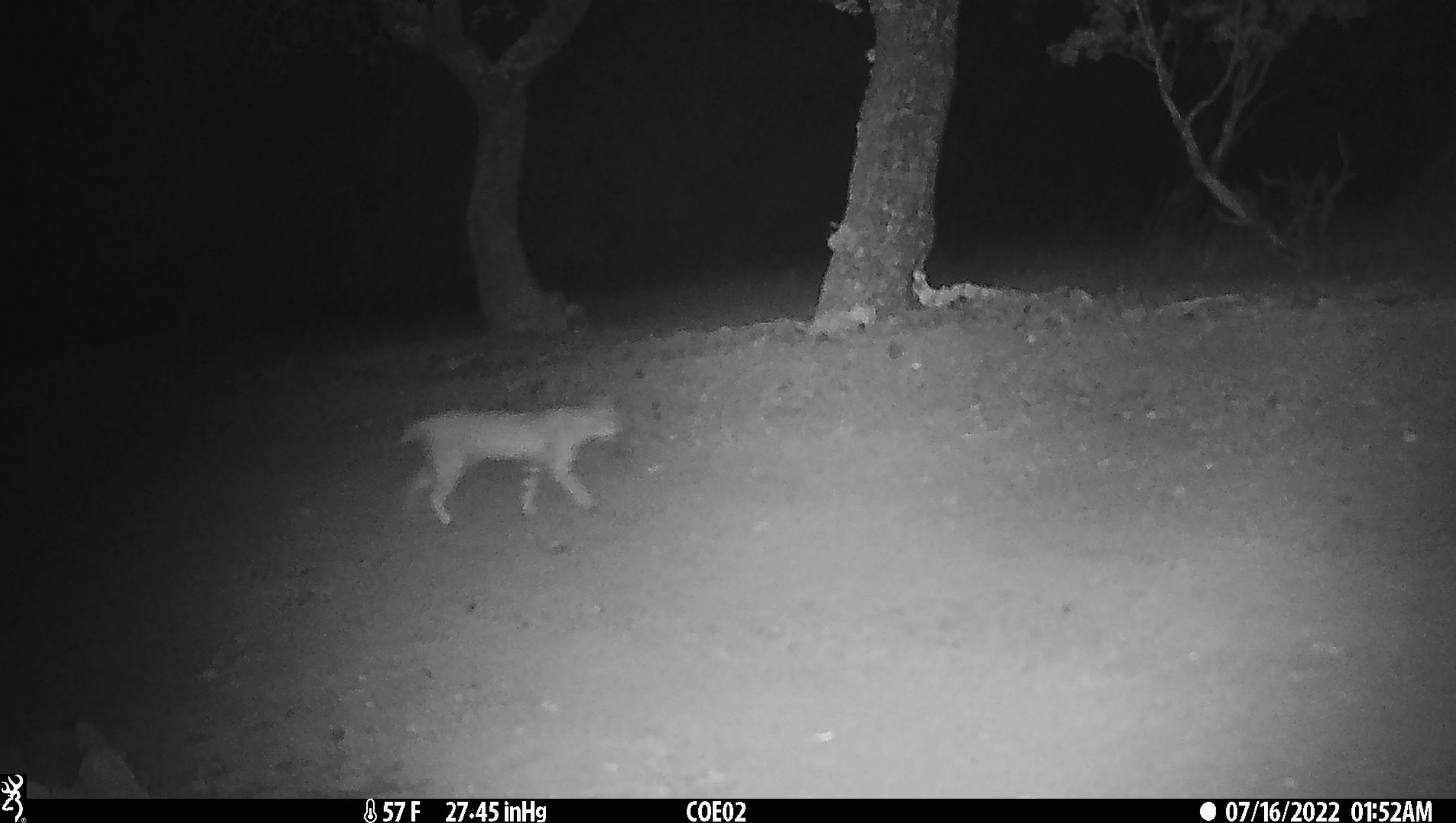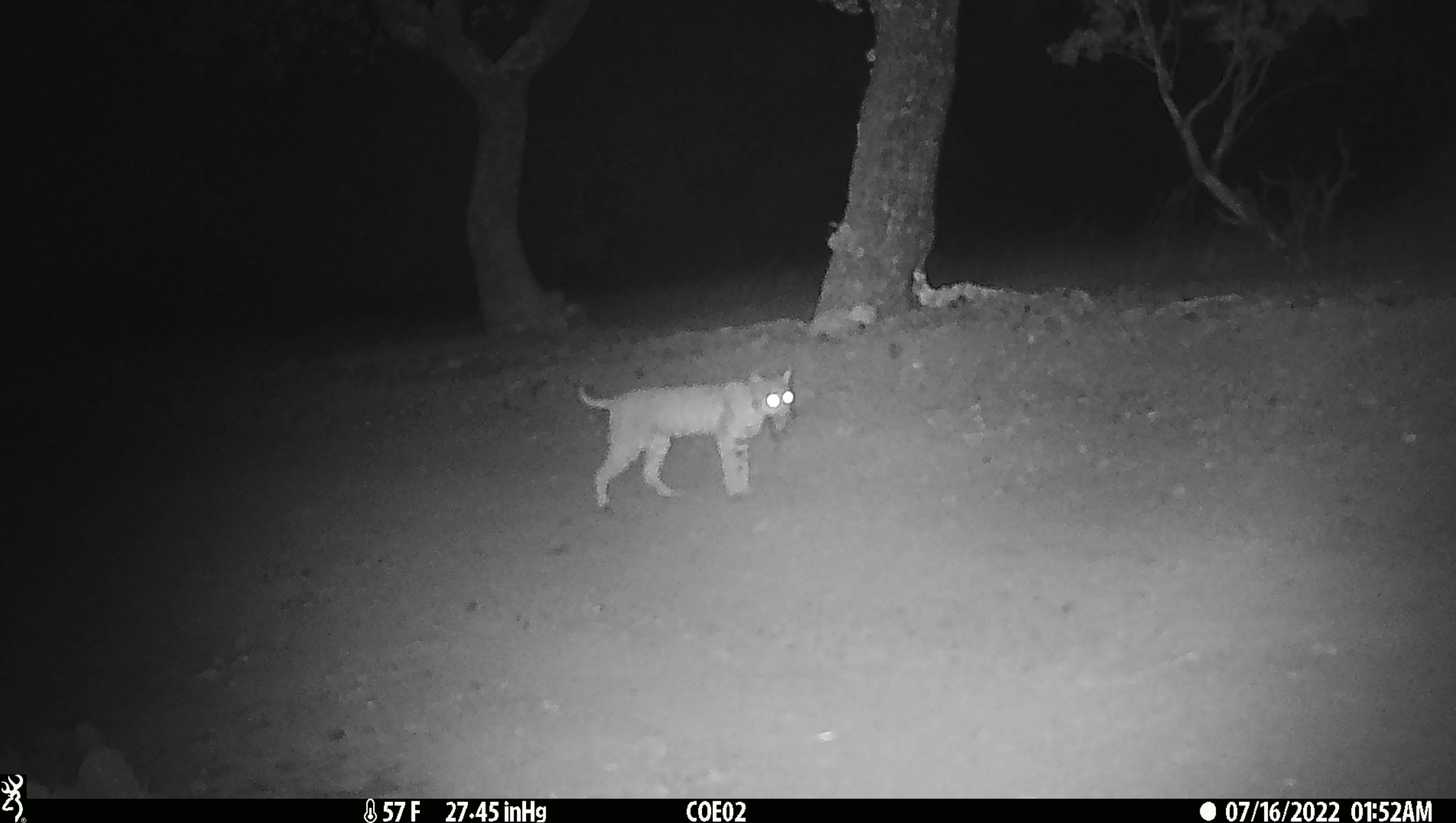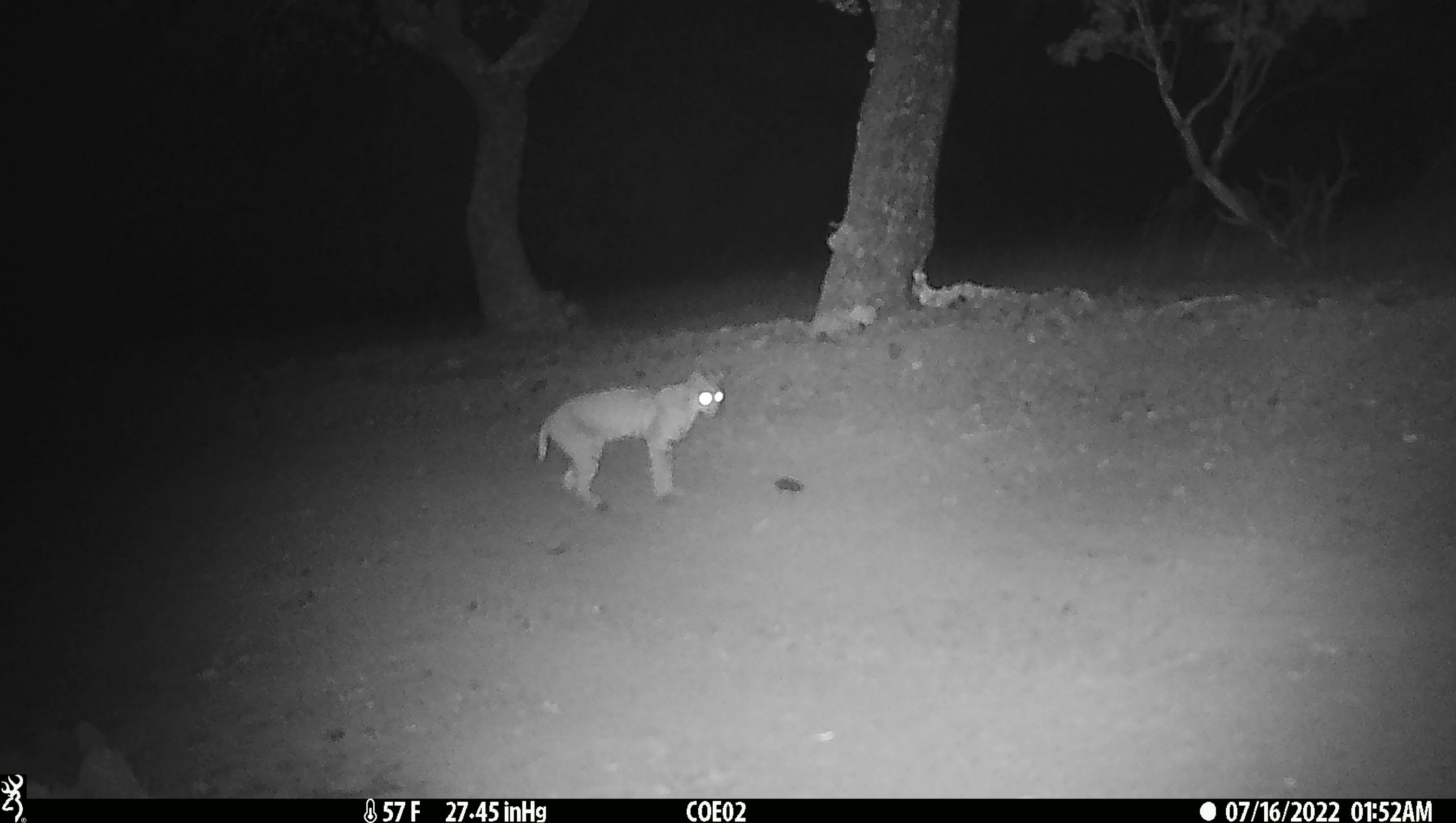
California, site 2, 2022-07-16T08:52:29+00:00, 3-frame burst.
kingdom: Animalia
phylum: Chordata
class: Mammalia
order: Carnivora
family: Felidae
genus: Lynx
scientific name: Lynx rufus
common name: bobcat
Bobcat (Lynx rufus).